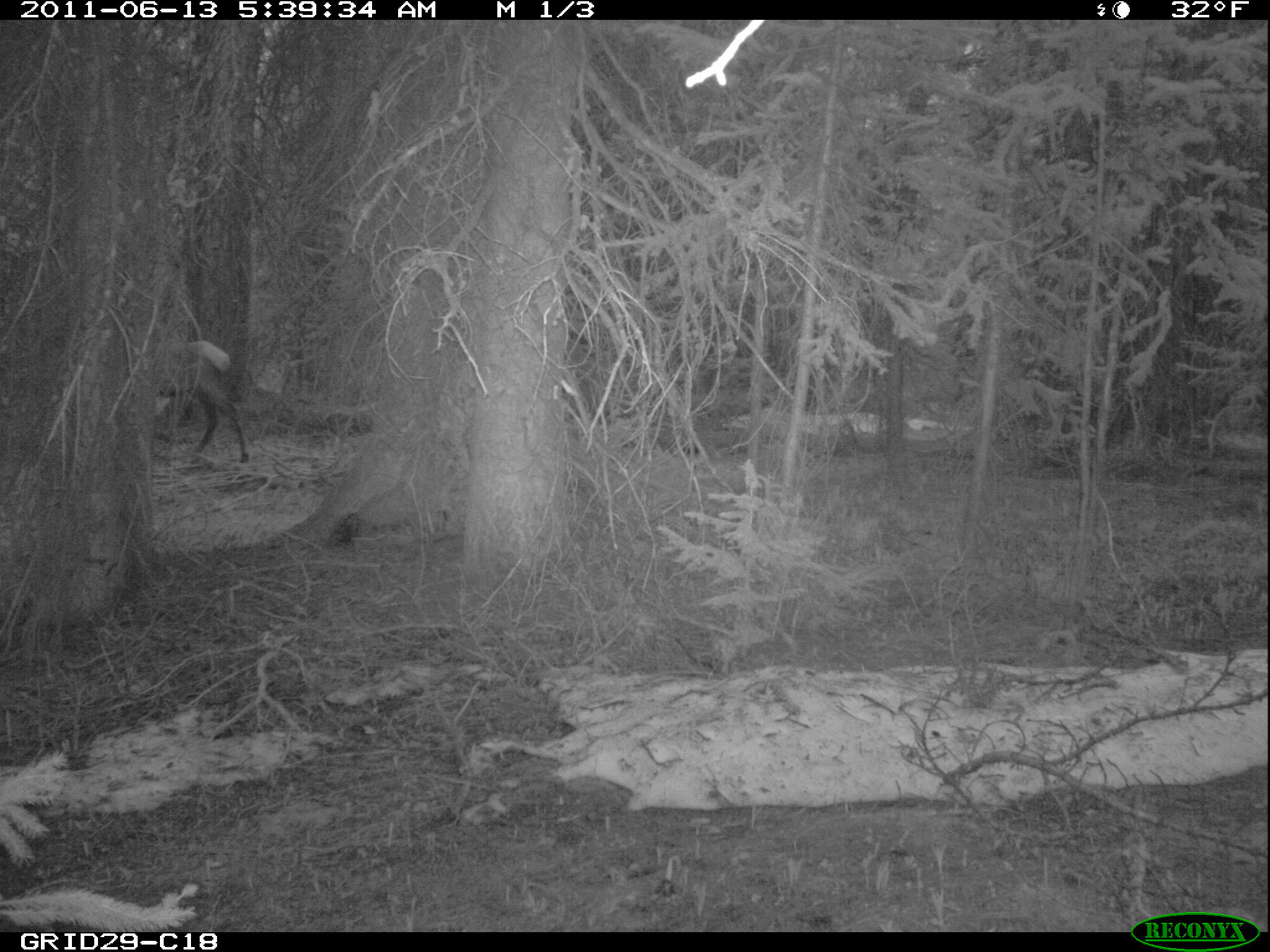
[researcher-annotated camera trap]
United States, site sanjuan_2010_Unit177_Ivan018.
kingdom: Animalia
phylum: Chordata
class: Mammalia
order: Artiodactyla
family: Cervidae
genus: Cervus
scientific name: Cervus elaphus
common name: red deer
Cervus elaphus (red deer).